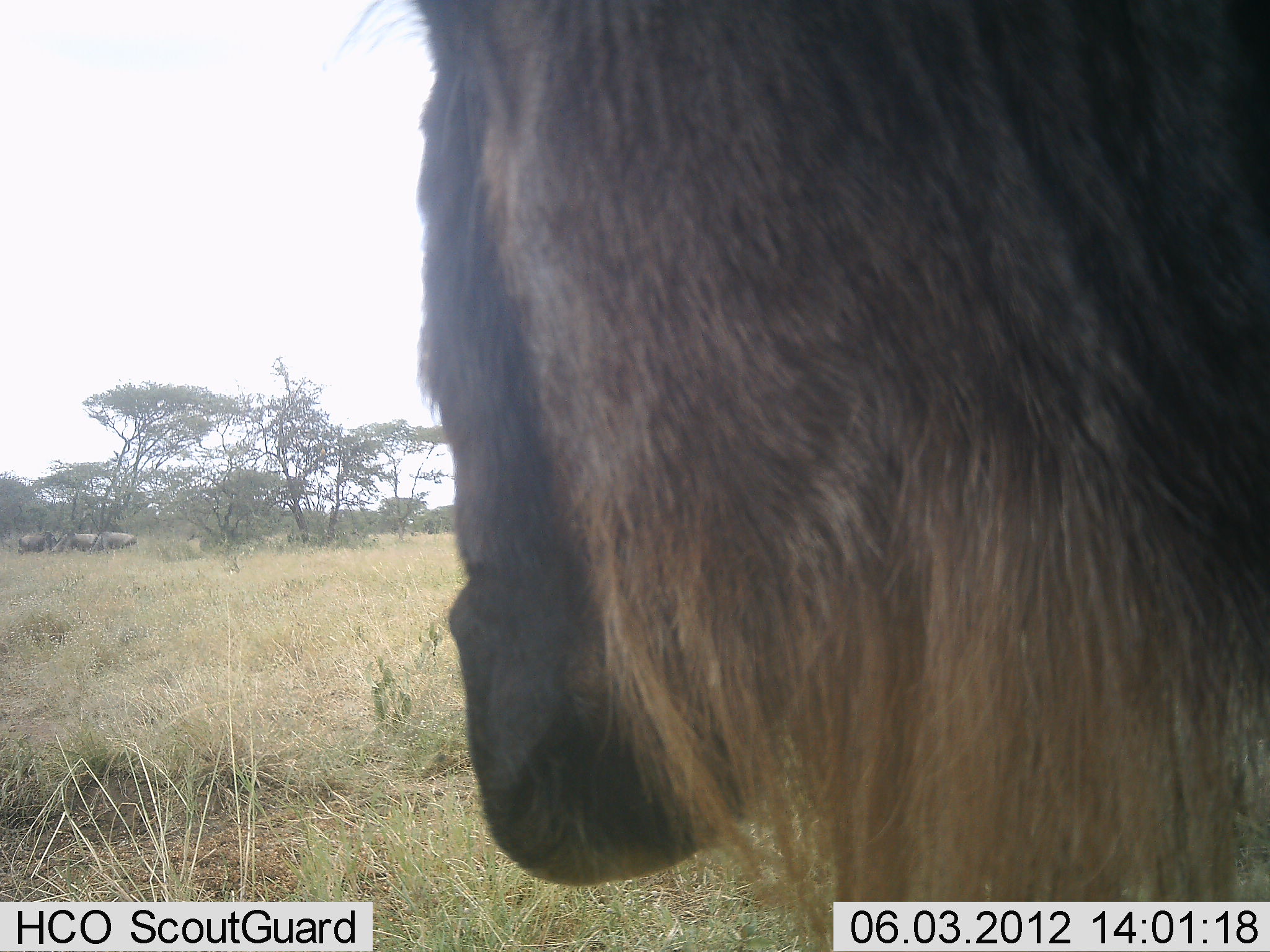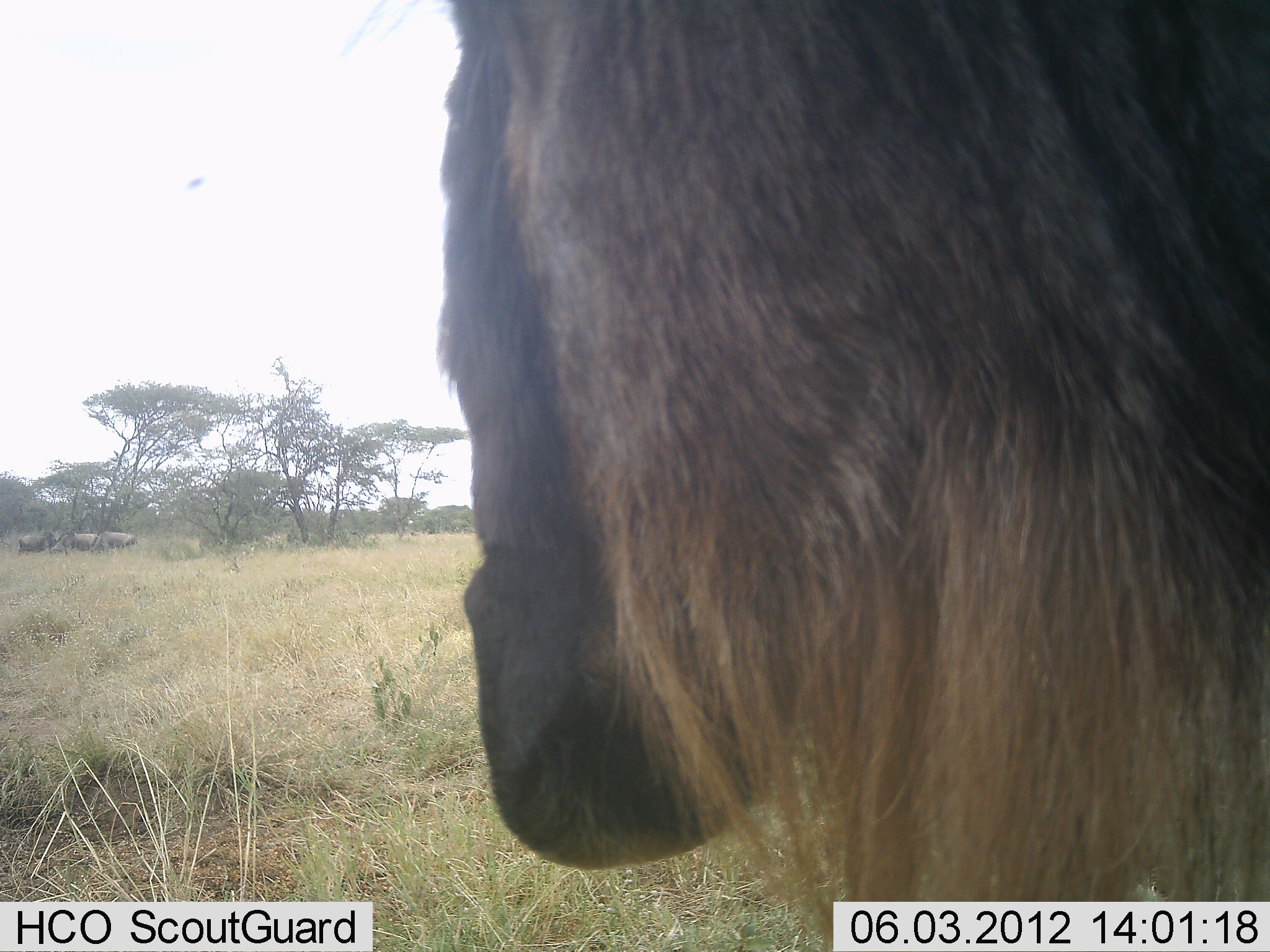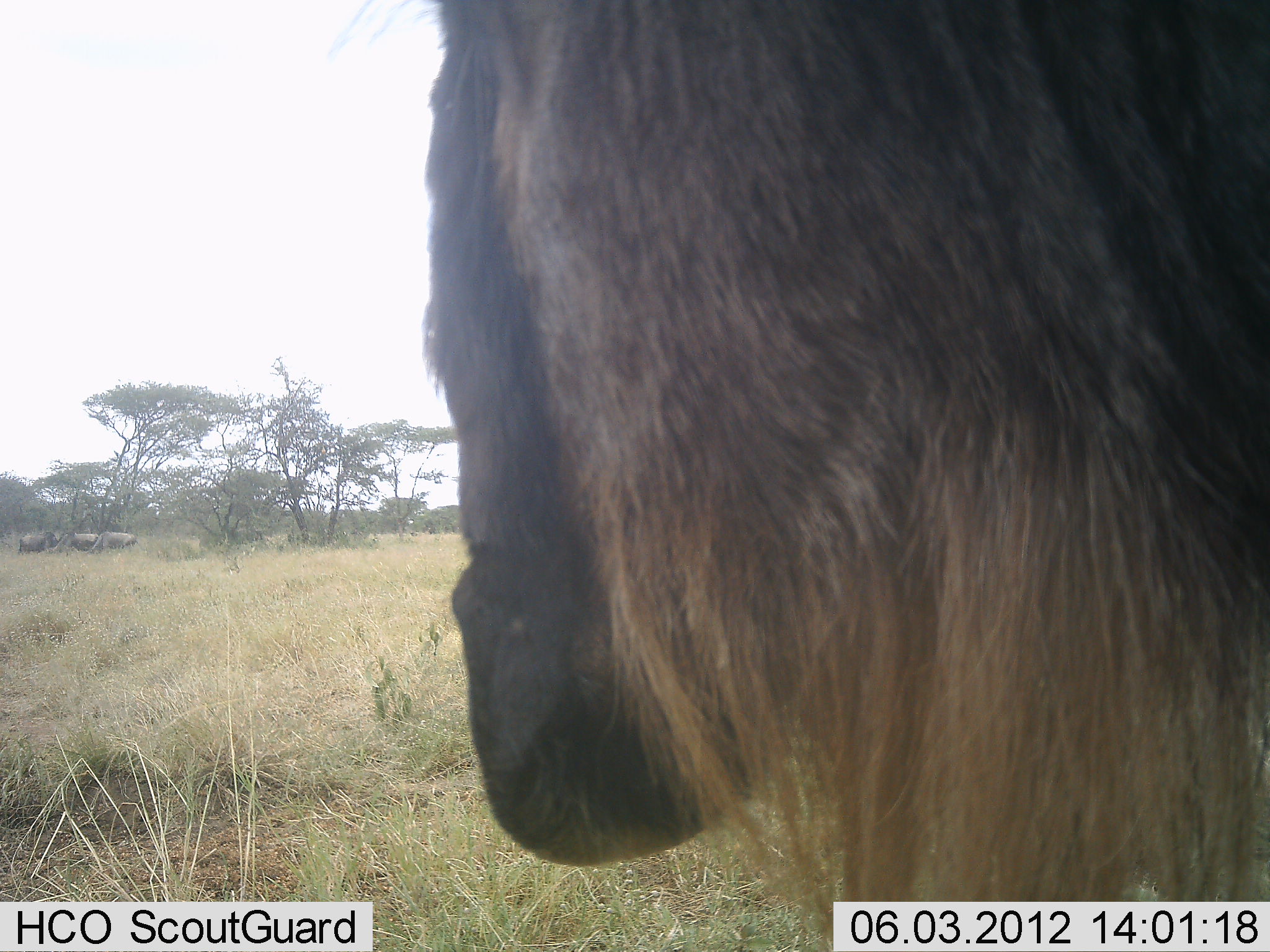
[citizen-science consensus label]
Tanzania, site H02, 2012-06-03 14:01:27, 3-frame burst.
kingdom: Animalia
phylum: Chordata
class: Mammalia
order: Artiodactyla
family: Bovidae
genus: Connochaetes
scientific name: Connochaetes taurinus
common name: blue wildebeest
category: wildebeest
Wildebeest (blue wildebeest) (Connochaetes taurinus), count 1. Behavior (volunteer vote fractions): standing 100%, resting 0%, moving 0%, interacting 0%. Young present (vote fraction): 0%. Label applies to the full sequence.